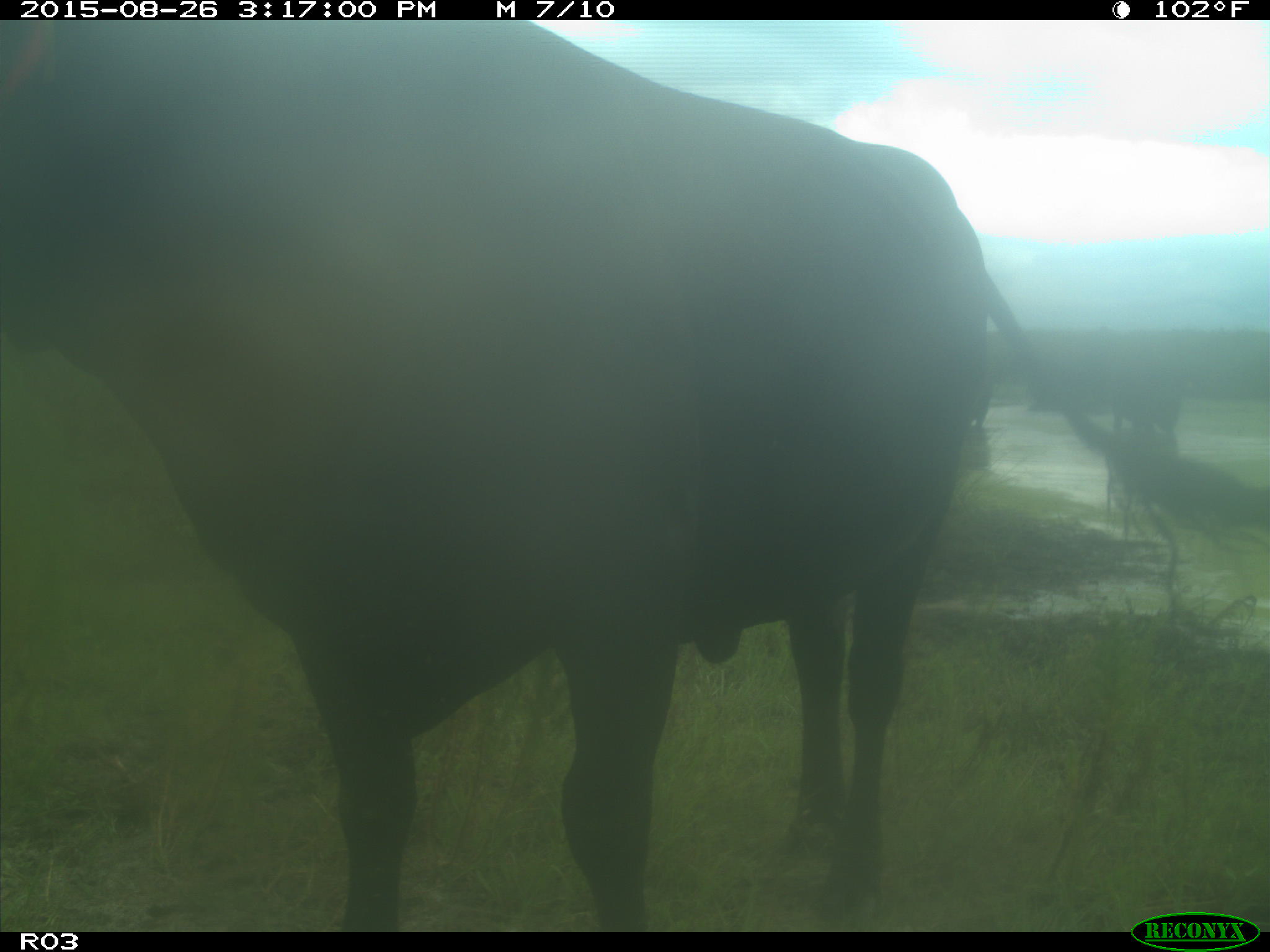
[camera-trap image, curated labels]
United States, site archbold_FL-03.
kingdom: Animalia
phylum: Chordata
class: Mammalia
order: Artiodactyla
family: Bovidae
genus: Bos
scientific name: Bos taurus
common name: domestic cow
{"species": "Bos taurus (domestic cow)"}